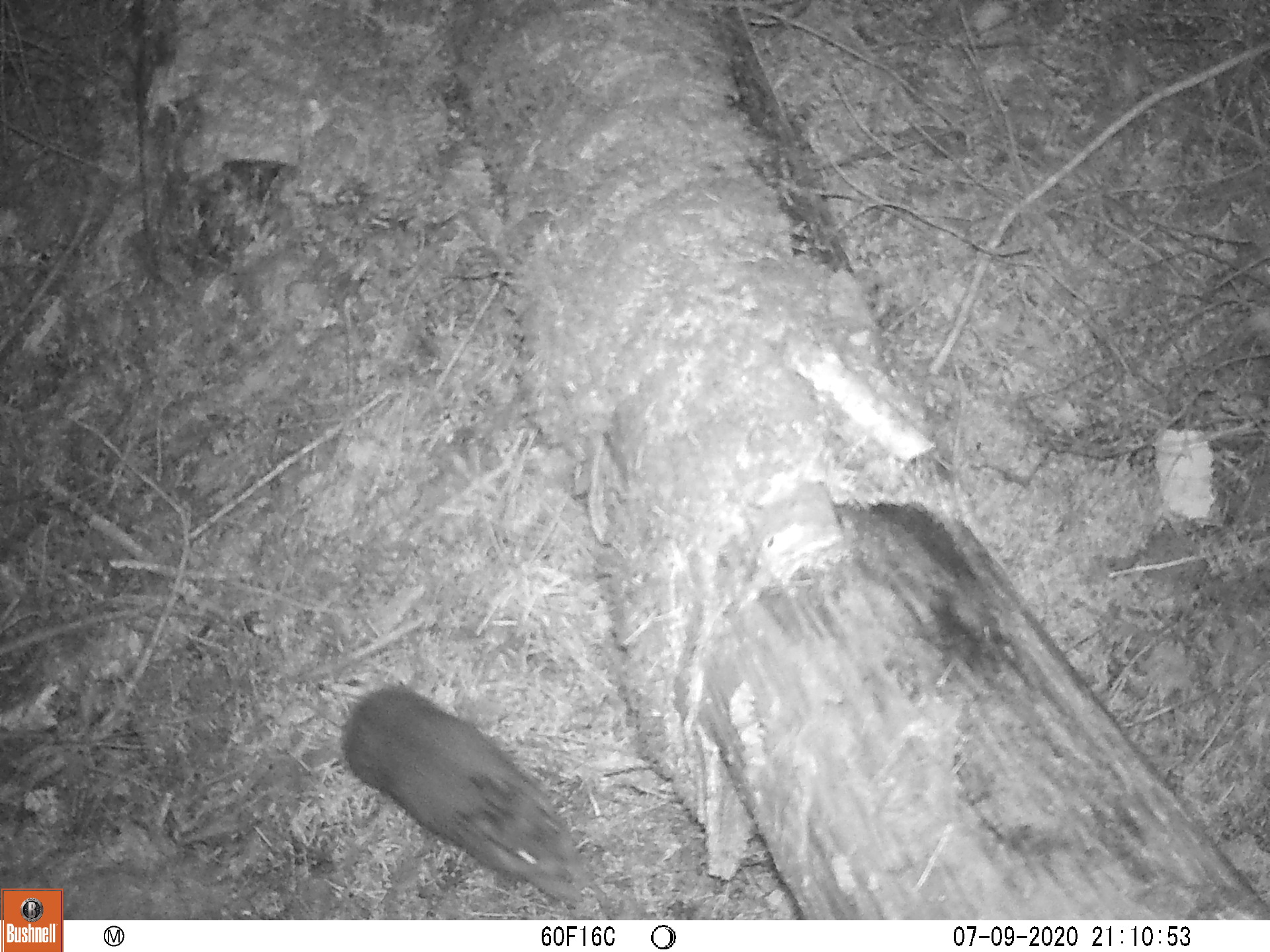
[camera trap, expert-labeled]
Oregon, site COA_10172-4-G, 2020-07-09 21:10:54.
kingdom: Animalia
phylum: Chordata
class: Mammalia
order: Lagomorpha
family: Leporidae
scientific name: Leporidae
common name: hares and rabbits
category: leporidae family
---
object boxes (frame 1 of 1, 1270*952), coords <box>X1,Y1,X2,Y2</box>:
leporidae family: <box>335,682,592,910</box>